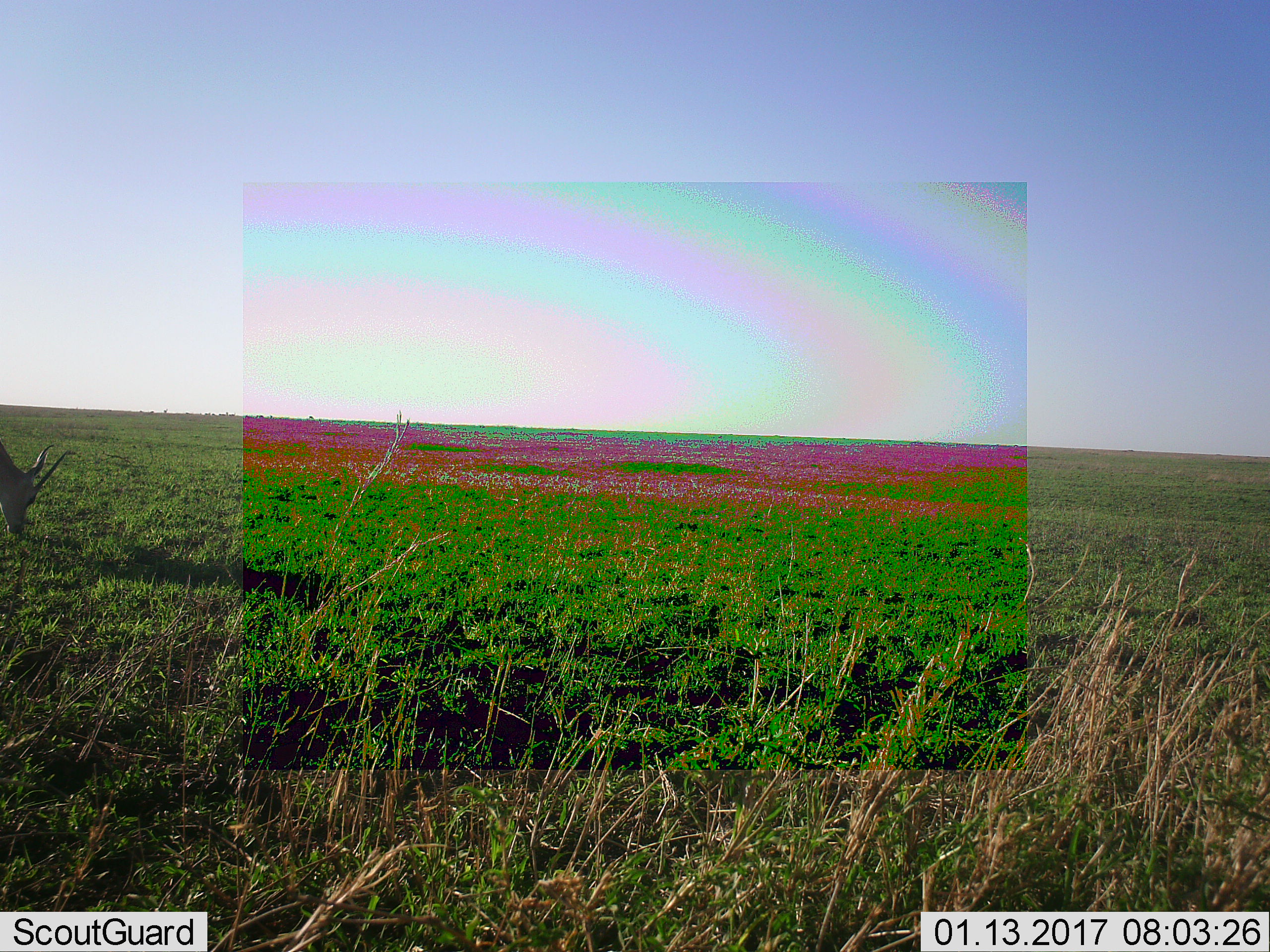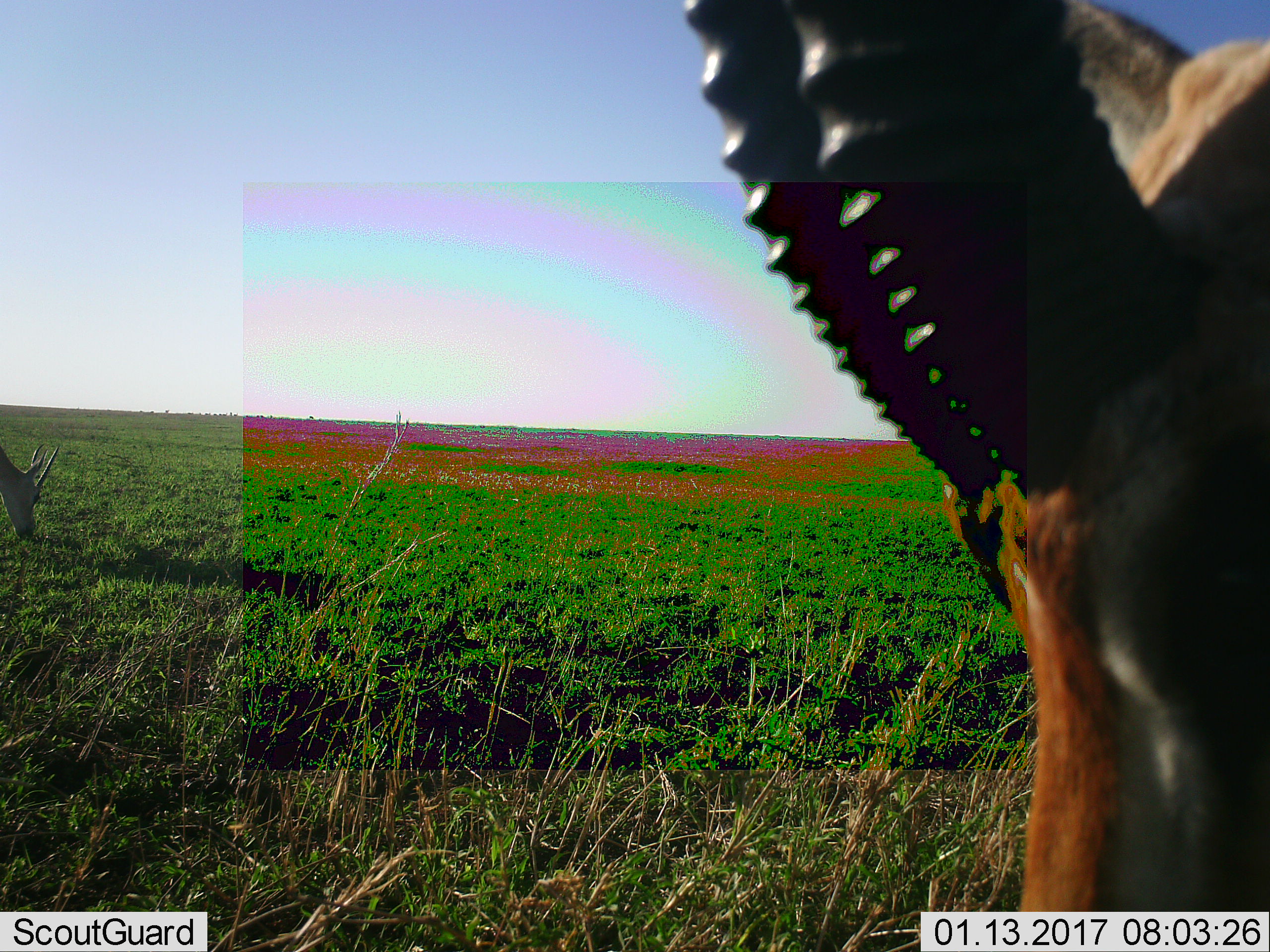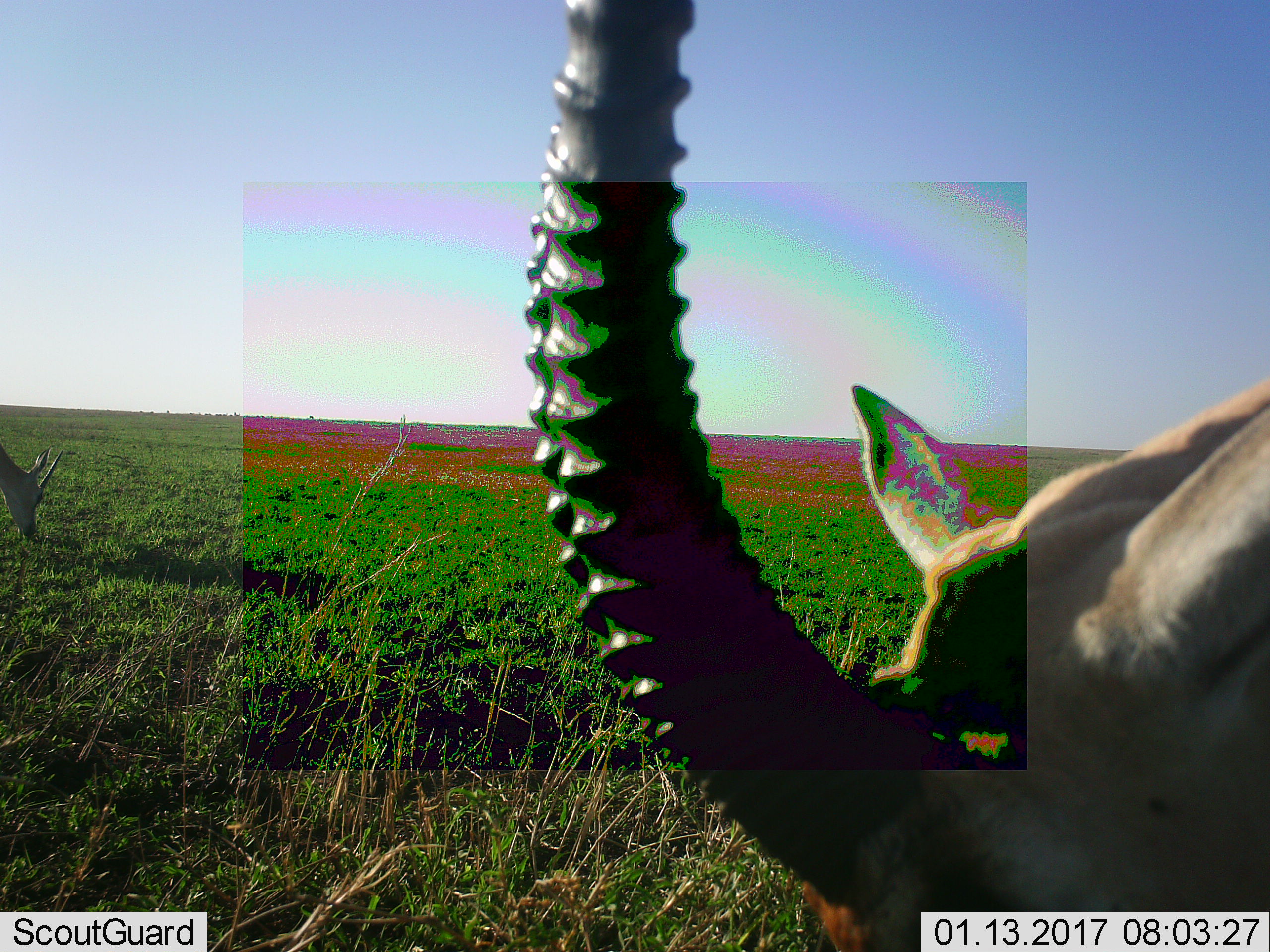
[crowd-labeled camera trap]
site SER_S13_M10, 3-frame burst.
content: unidentified animal